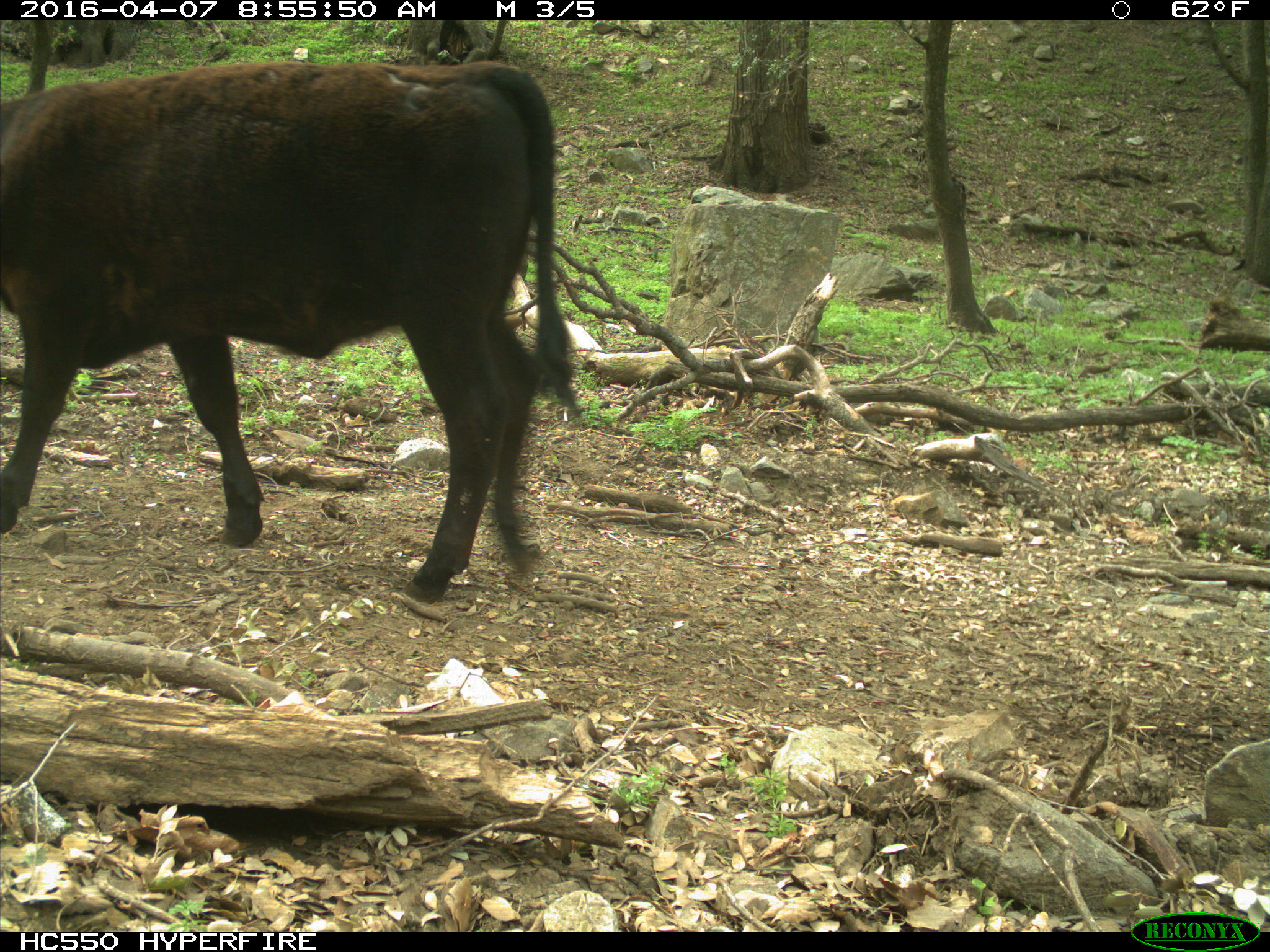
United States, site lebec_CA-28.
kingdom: Animalia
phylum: Chordata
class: Mammalia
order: Artiodactyla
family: Bovidae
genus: Bos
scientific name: Bos taurus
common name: domestic cow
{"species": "Bos taurus (domestic cow)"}